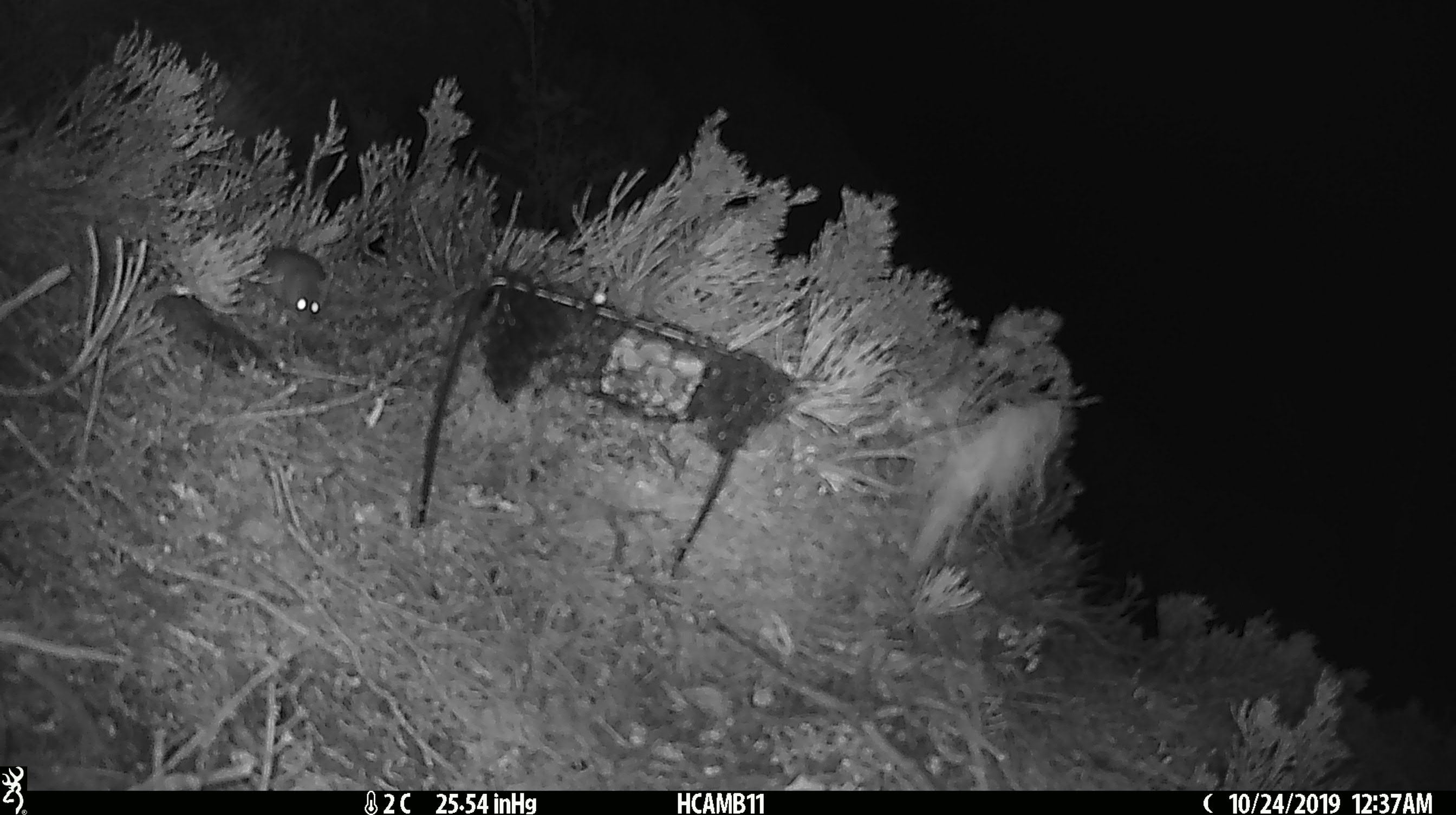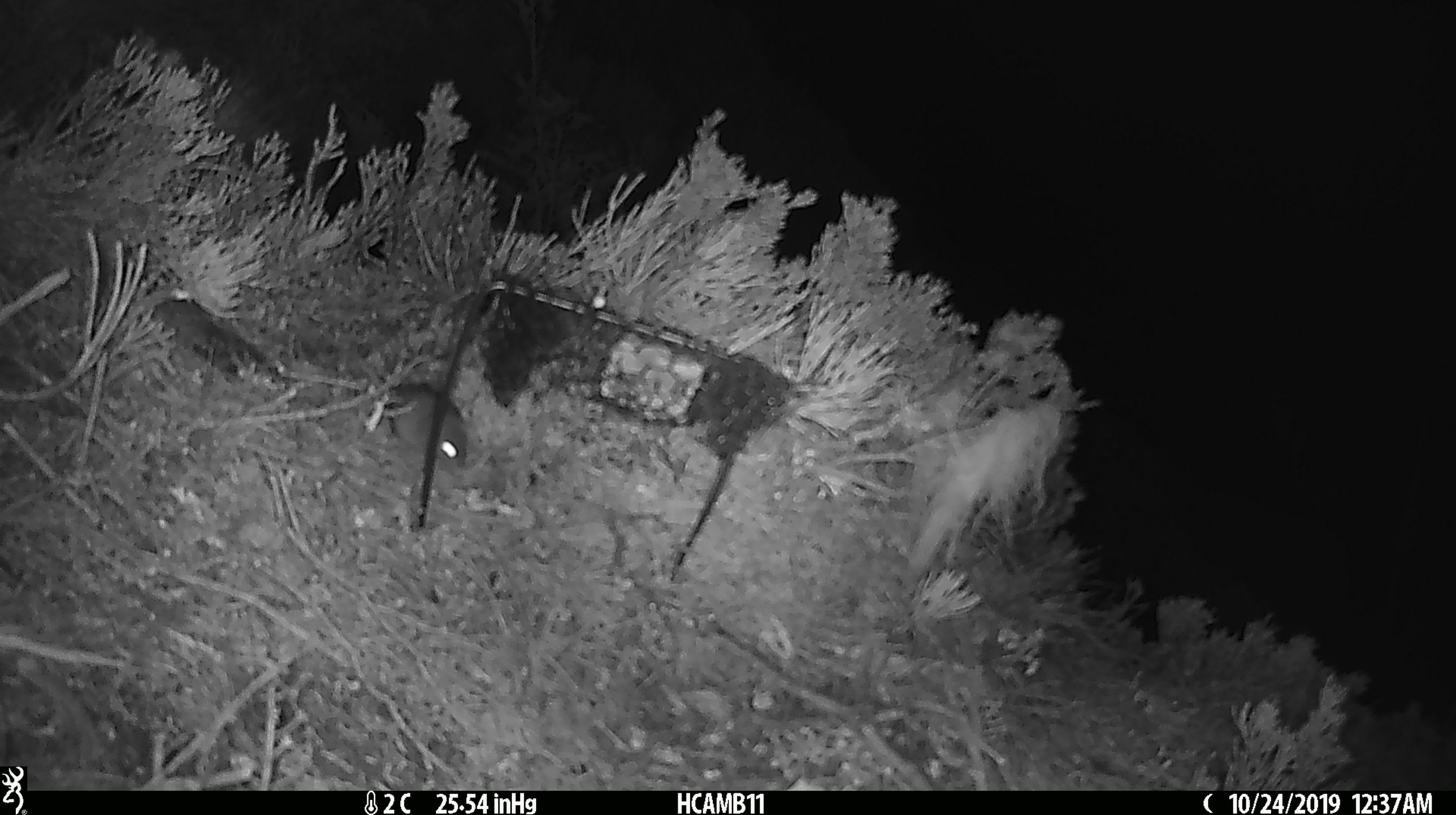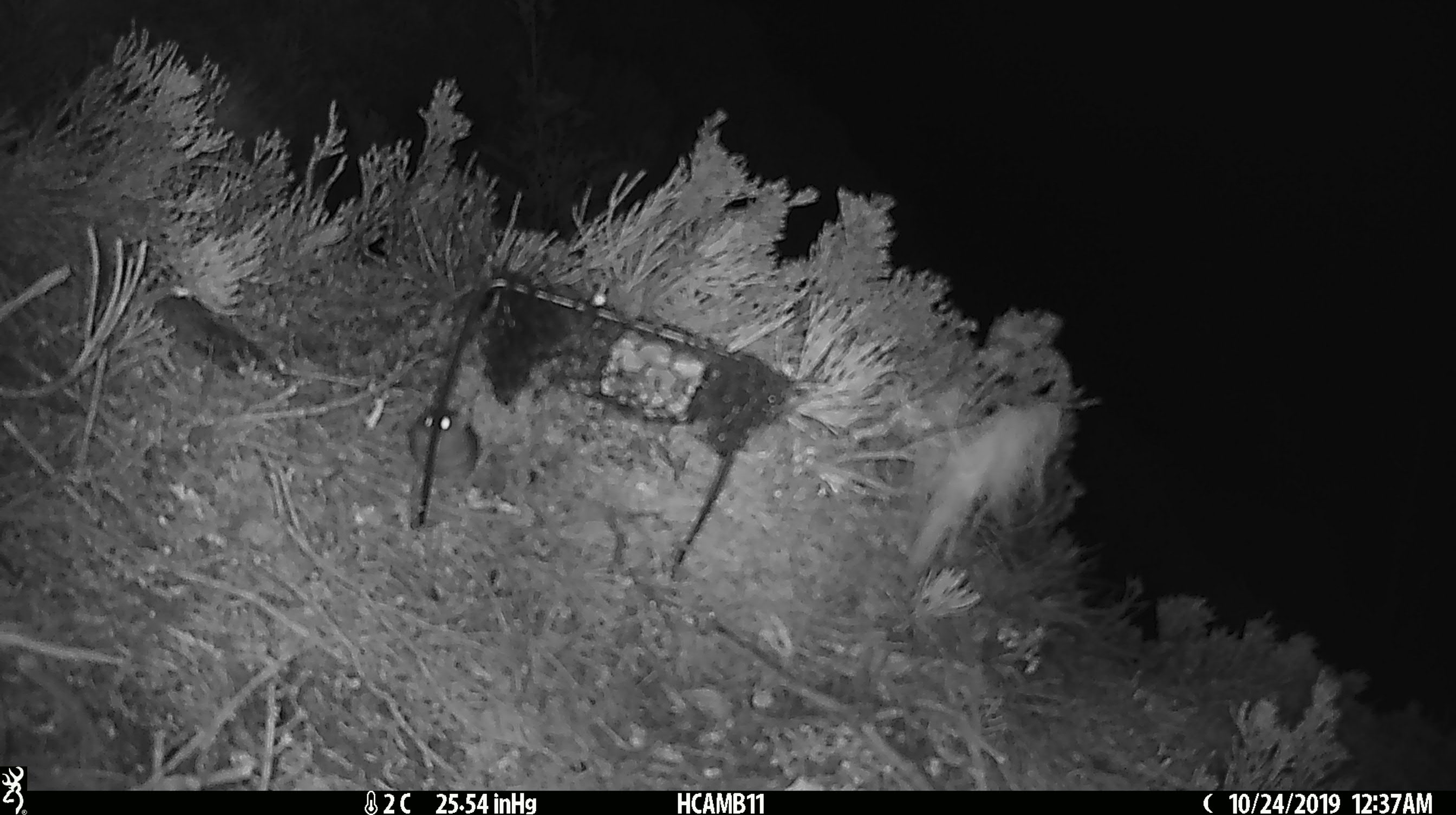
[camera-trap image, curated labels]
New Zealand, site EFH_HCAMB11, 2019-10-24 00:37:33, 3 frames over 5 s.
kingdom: Animalia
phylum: Chordata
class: Mammalia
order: Rodentia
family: Muridae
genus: Mus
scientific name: Mus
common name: mouse